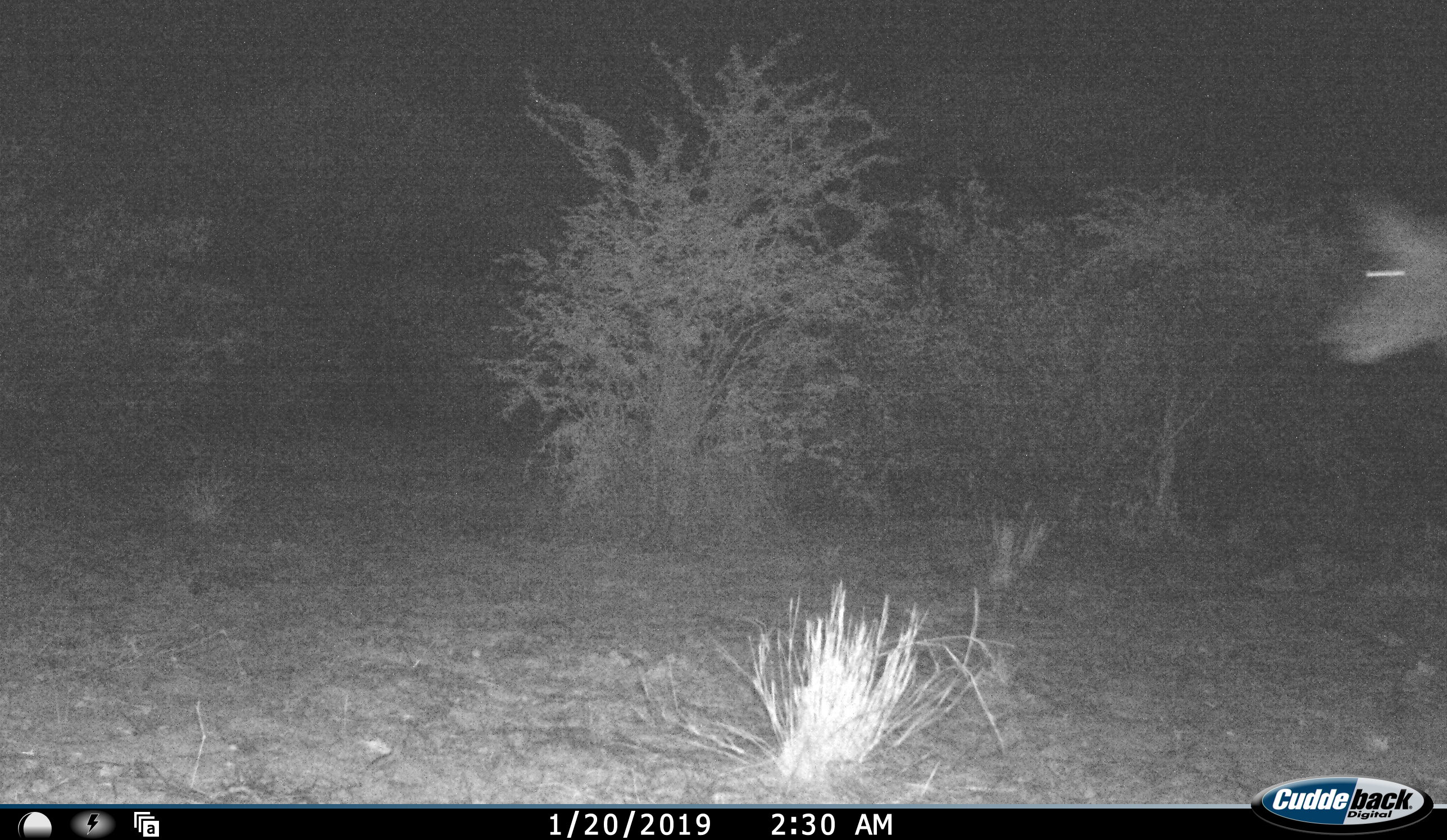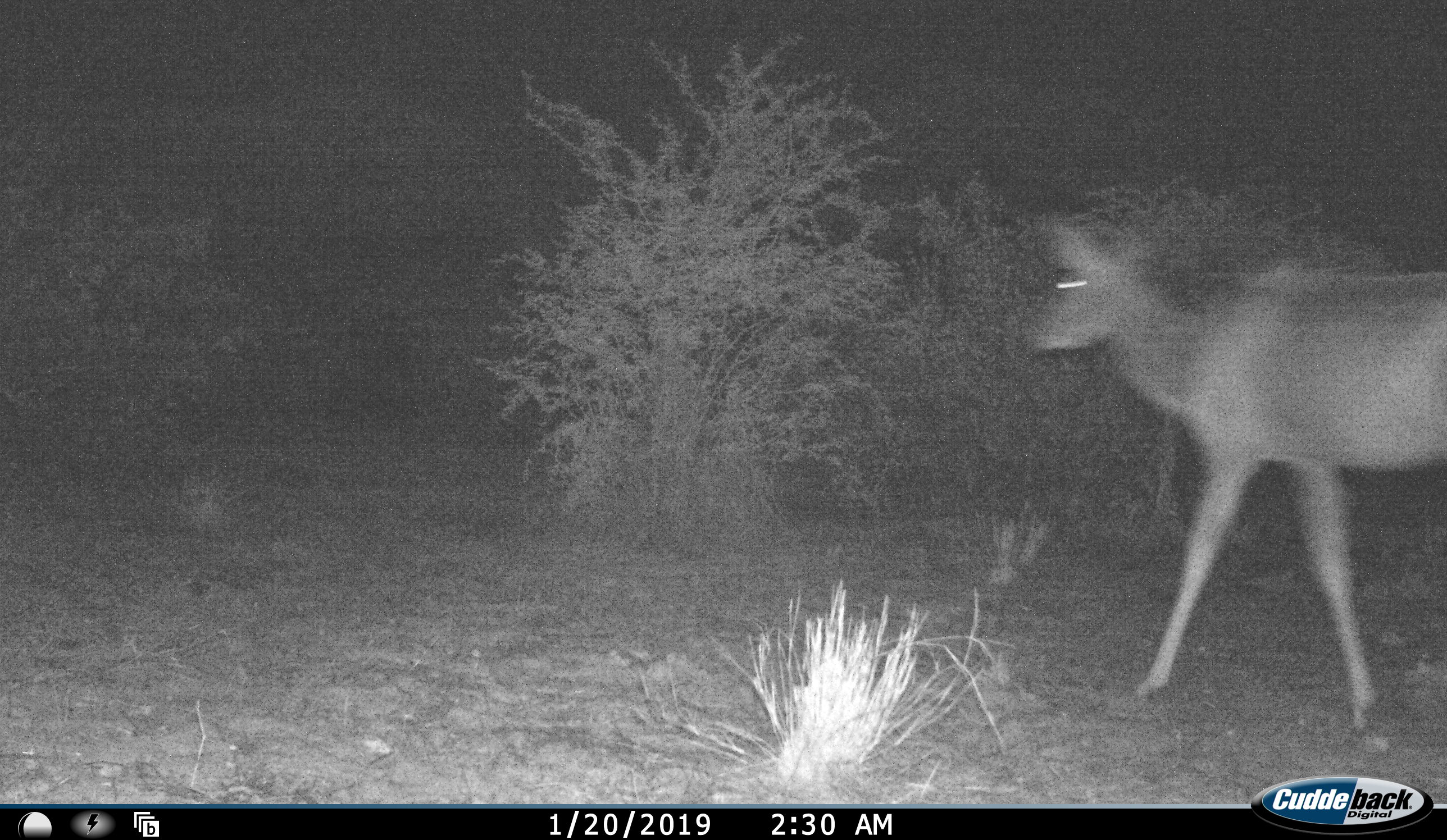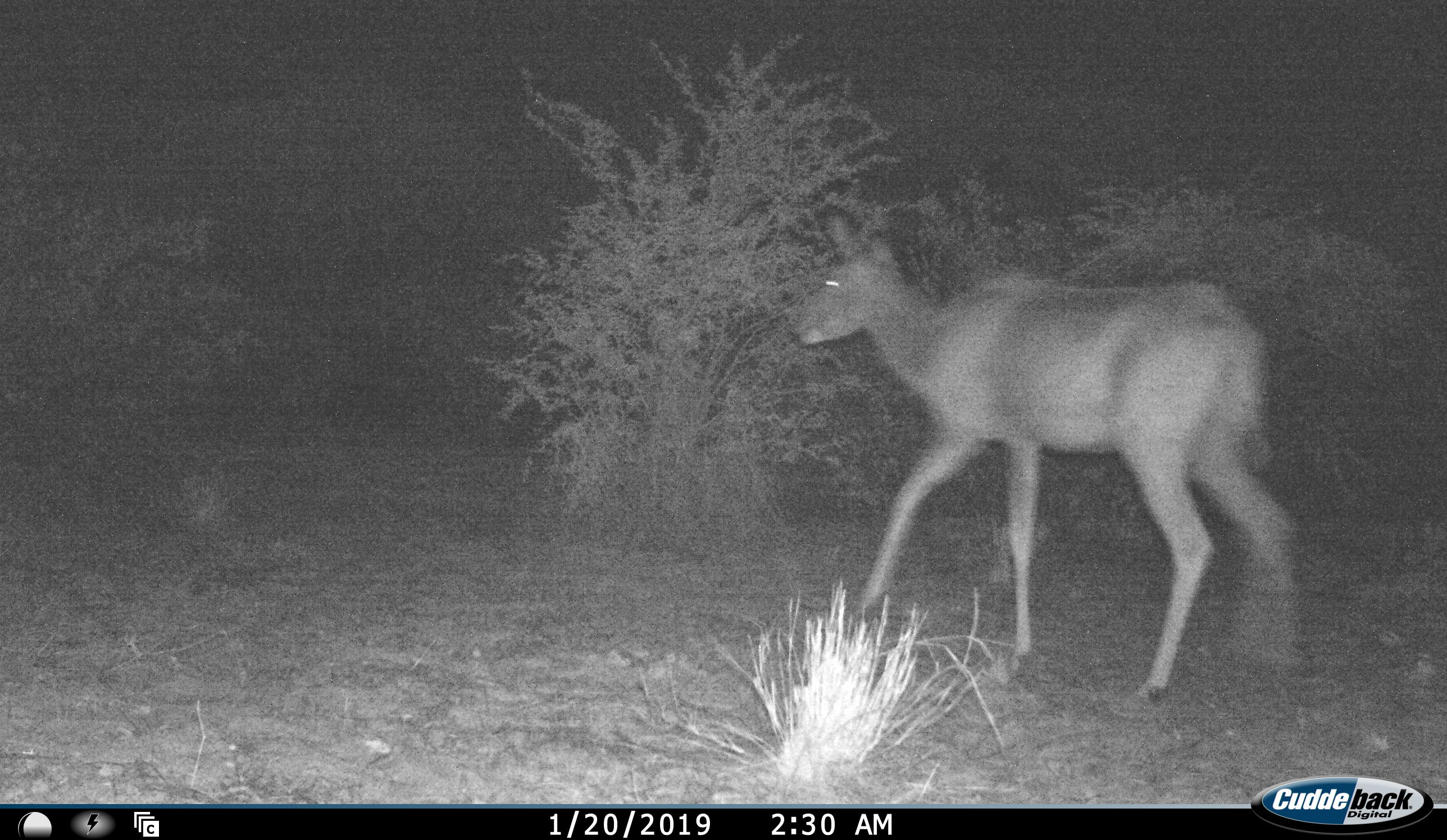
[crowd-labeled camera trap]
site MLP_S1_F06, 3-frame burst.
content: unidentified animal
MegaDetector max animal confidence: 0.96